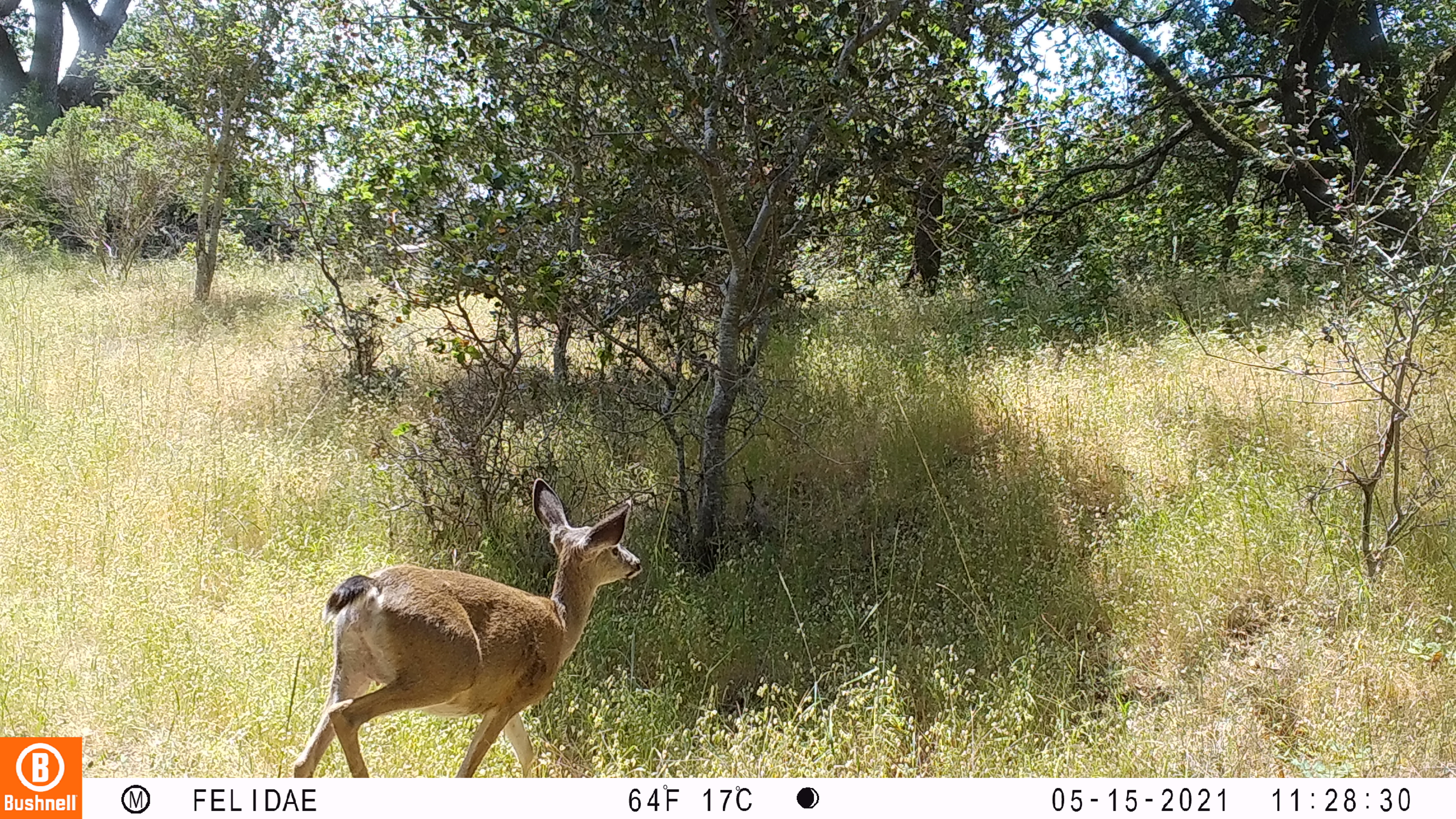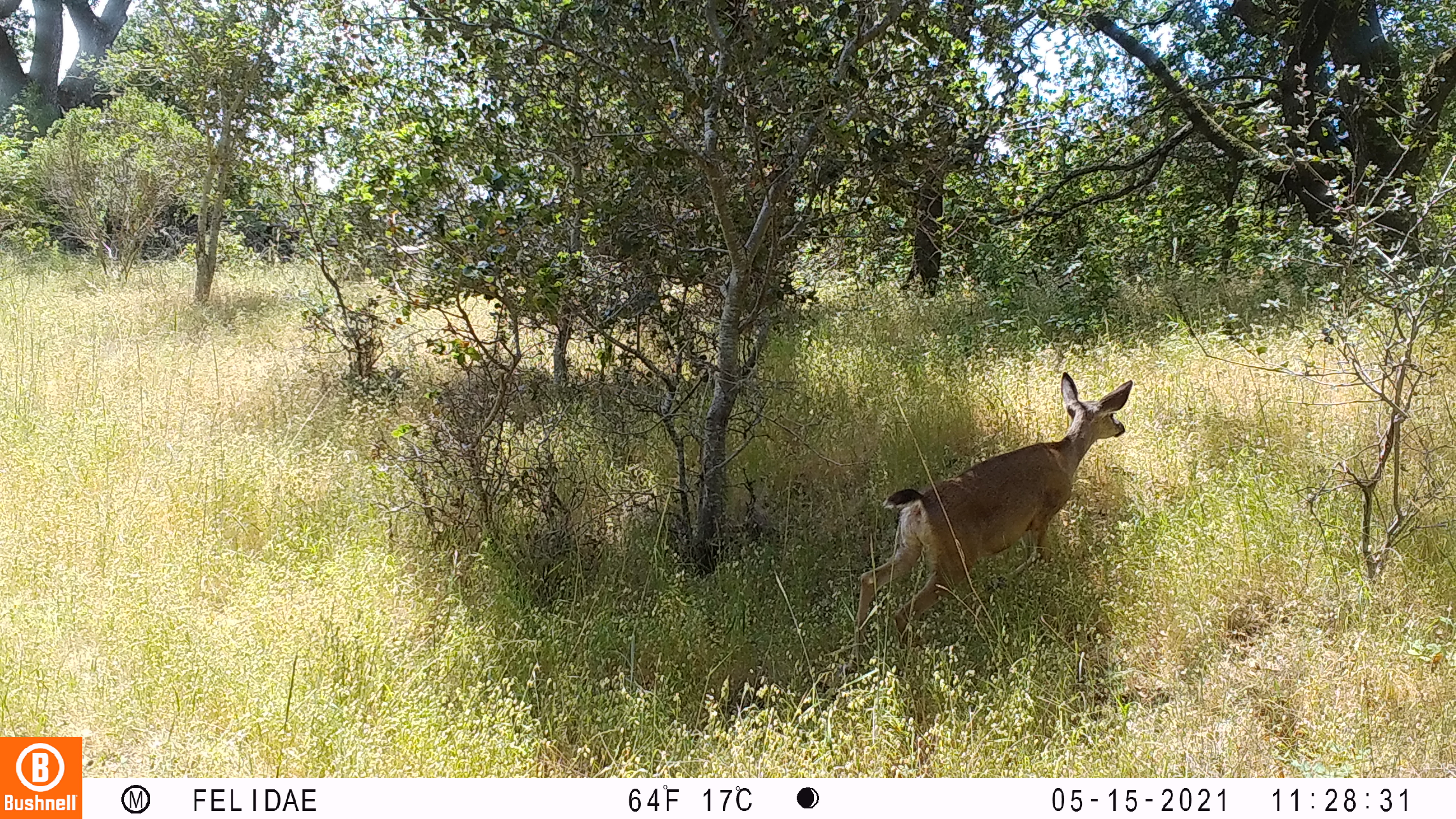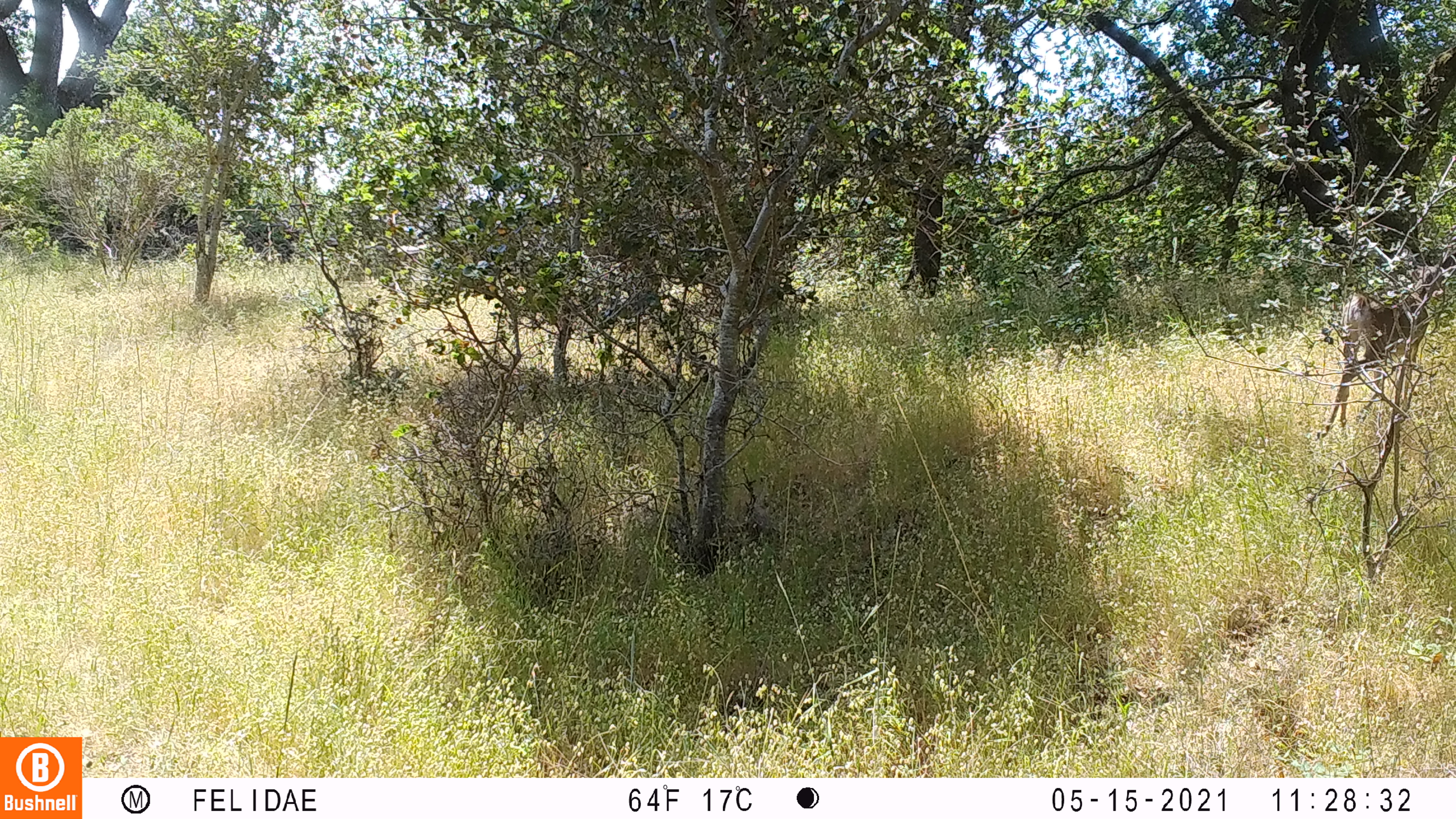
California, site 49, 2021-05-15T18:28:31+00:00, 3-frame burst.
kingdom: Animalia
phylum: Chordata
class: Mammalia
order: Artiodactyla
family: Cervidae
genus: Odocoileus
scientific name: Odocoileus hemionus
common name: mule deer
Mule deer (Odocoileus hemionus).